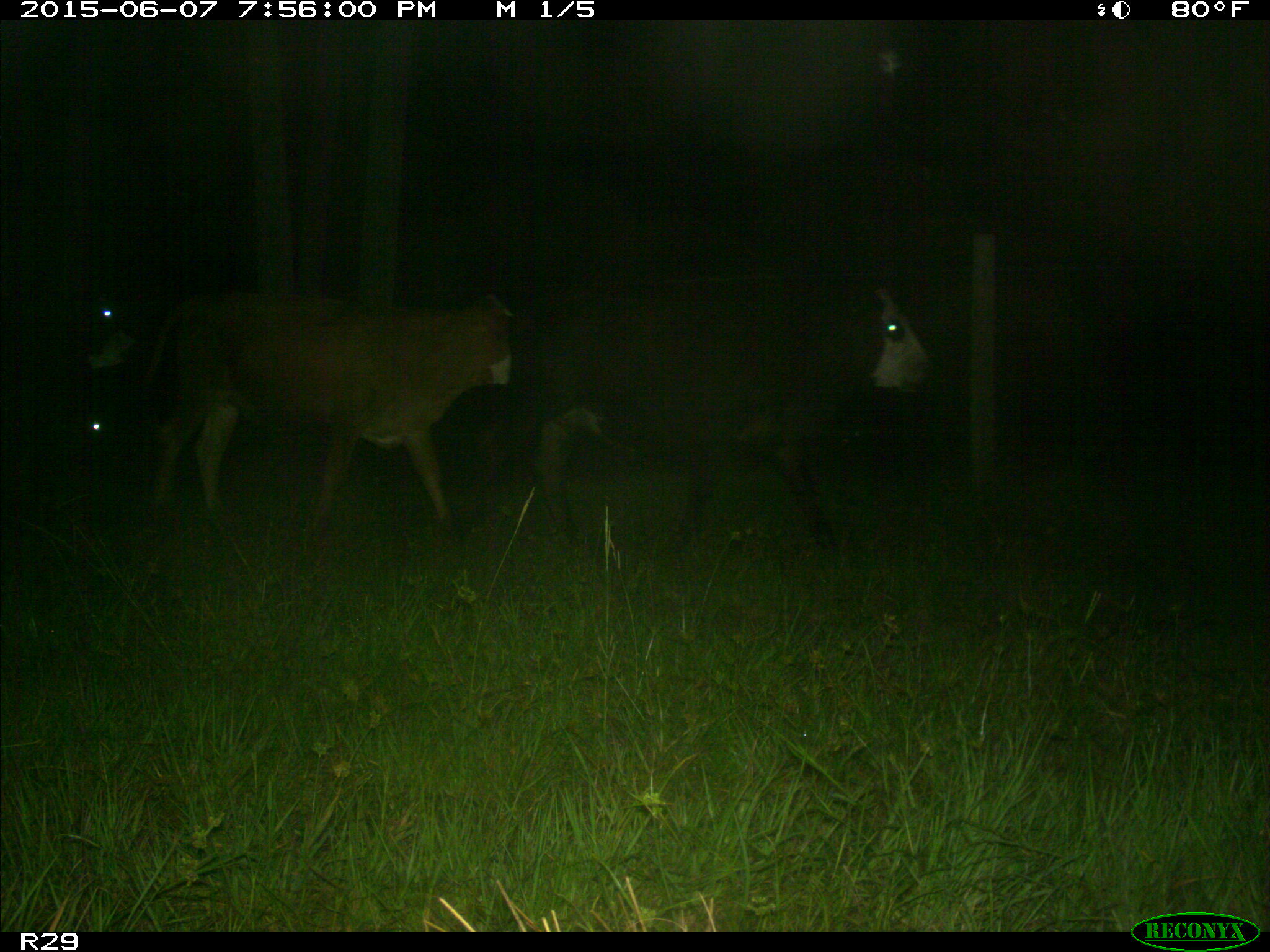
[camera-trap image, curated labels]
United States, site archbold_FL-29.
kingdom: Animalia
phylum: Chordata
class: Mammalia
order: Artiodactyla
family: Bovidae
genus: Bos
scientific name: Bos taurus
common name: domestic cow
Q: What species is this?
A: Bos taurus (domestic cow).